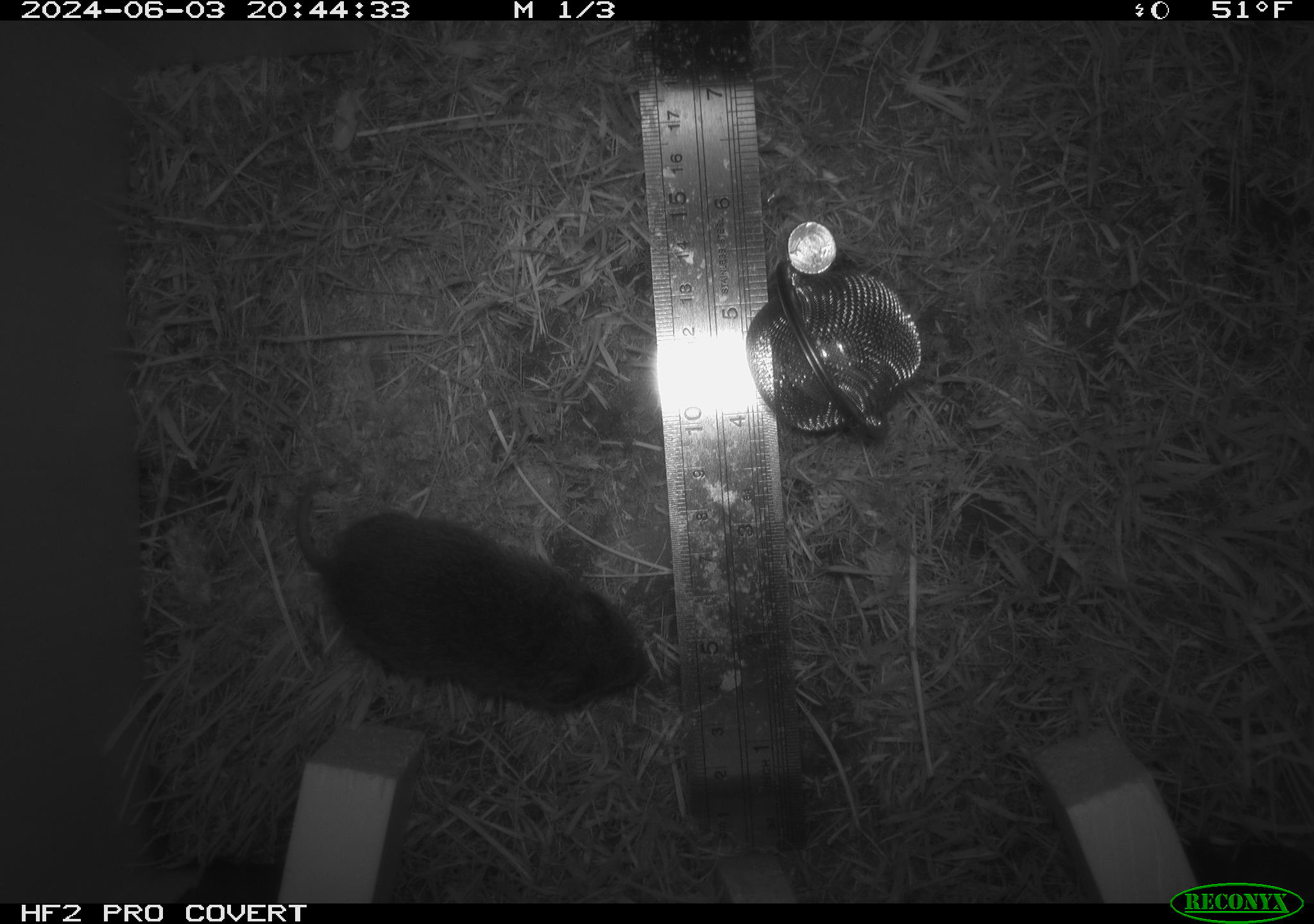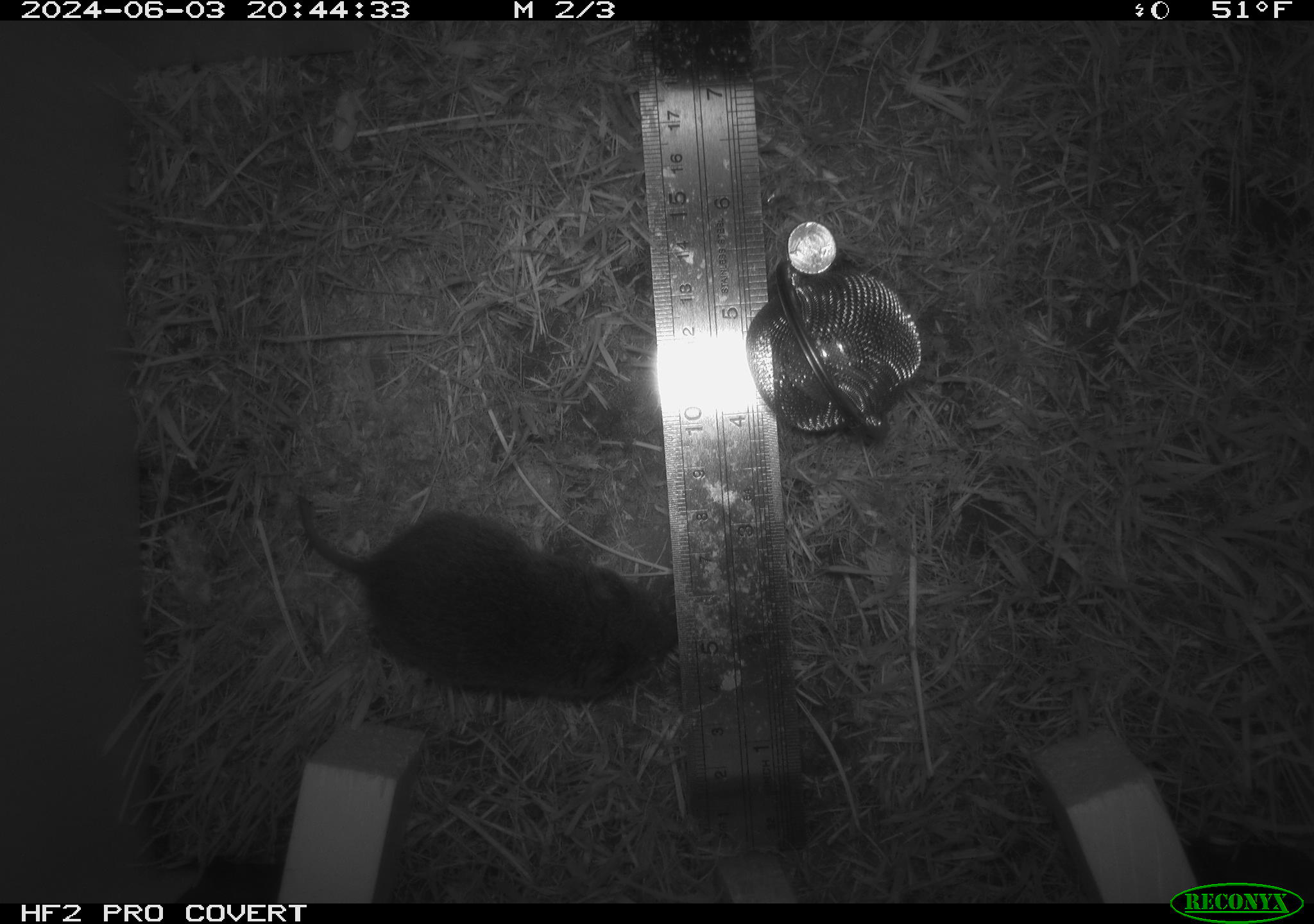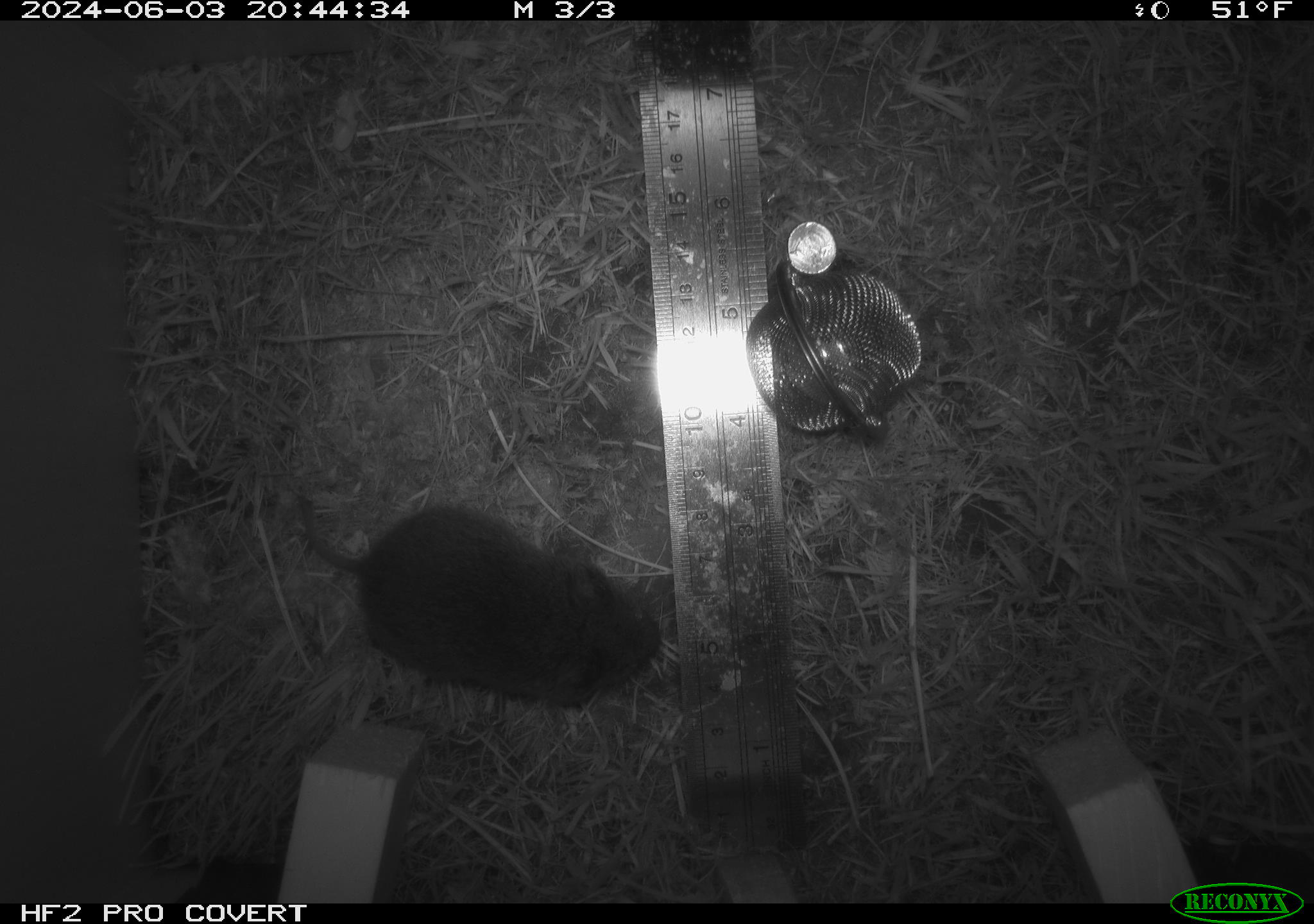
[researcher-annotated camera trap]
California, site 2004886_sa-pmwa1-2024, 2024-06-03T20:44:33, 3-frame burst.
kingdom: Animalia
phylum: Chordata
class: Mammalia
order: Rodentia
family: Cricetidae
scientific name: Arvicolinae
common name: voles, lemmings, and muskrats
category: arvicolinae subfamily